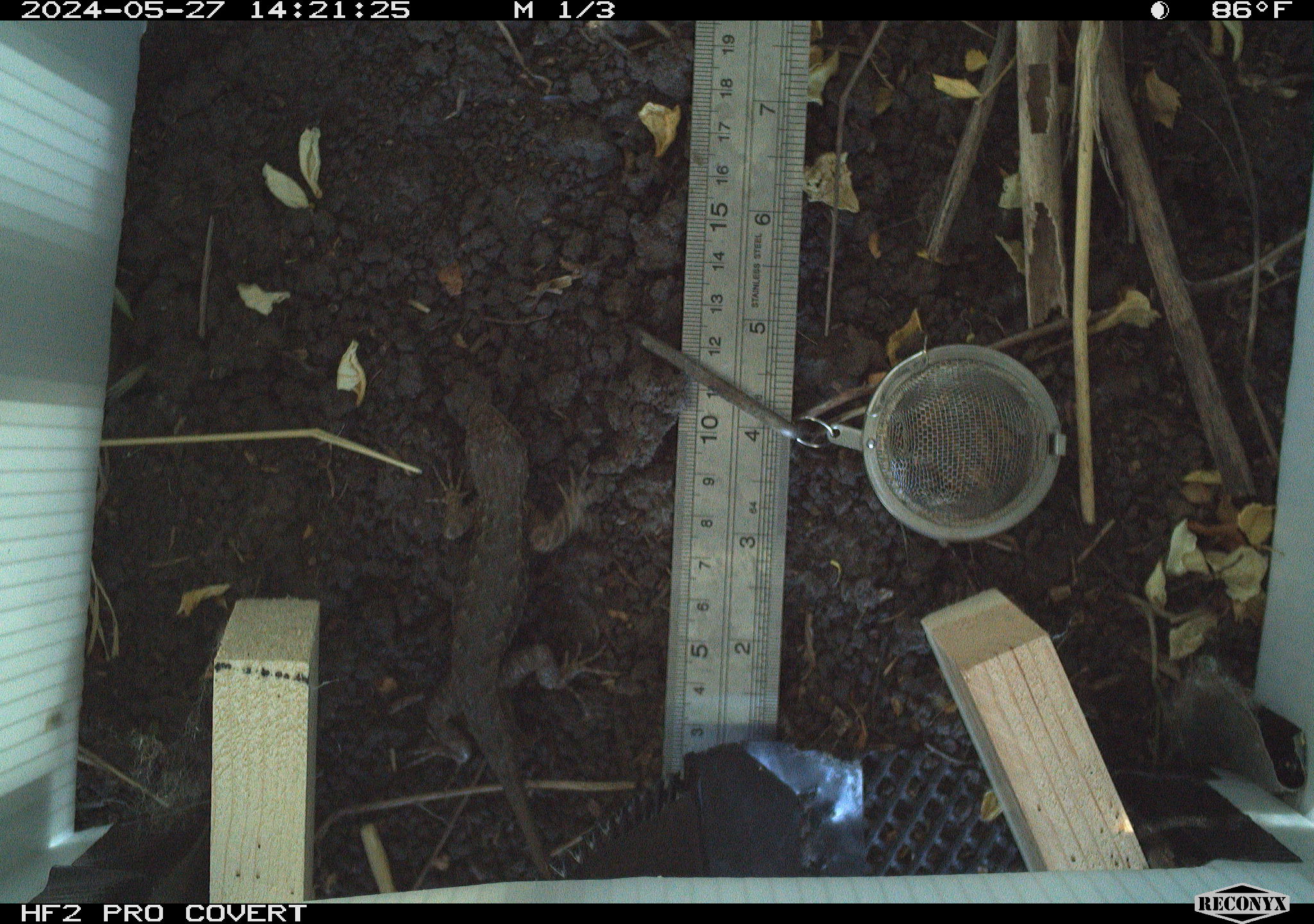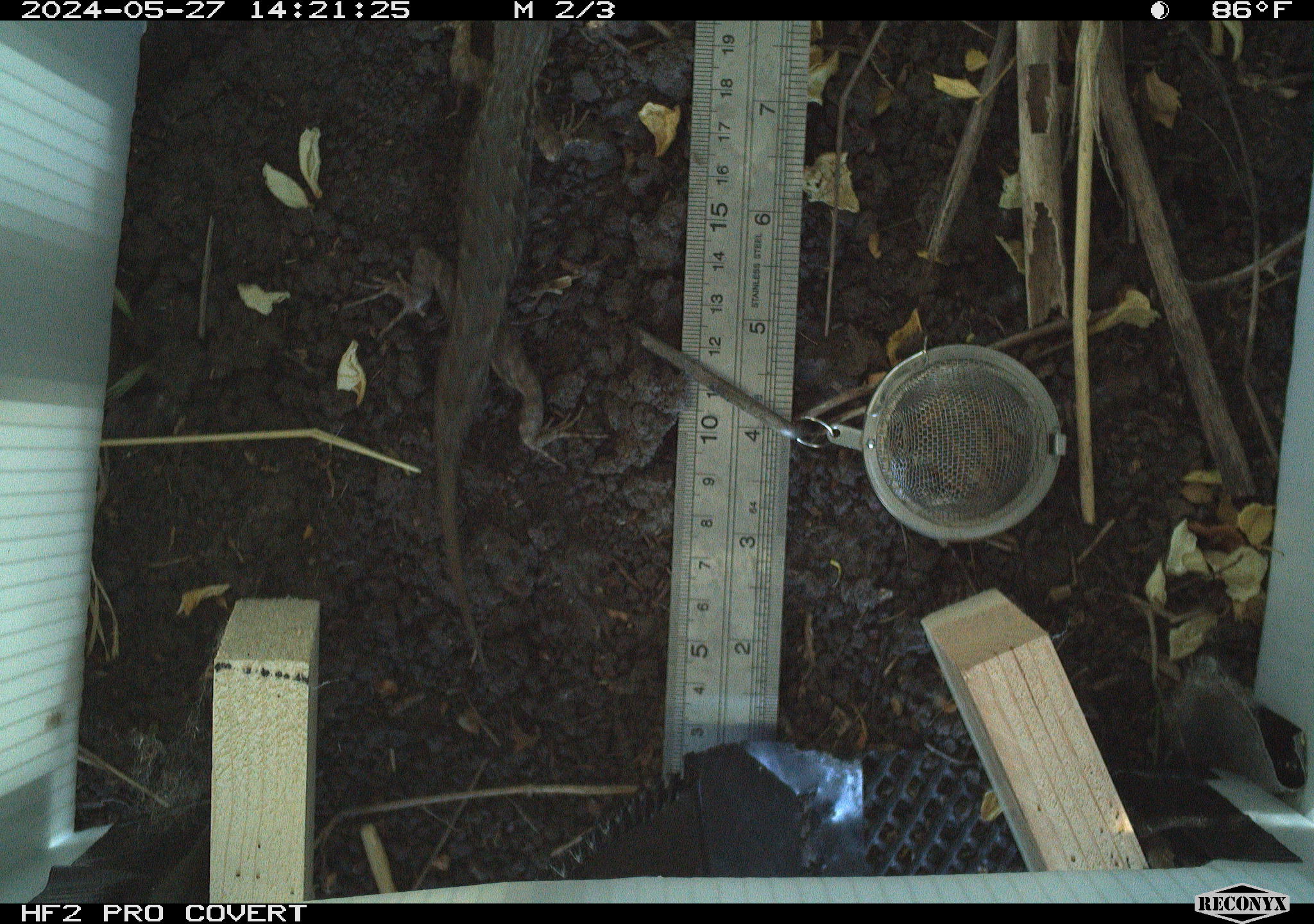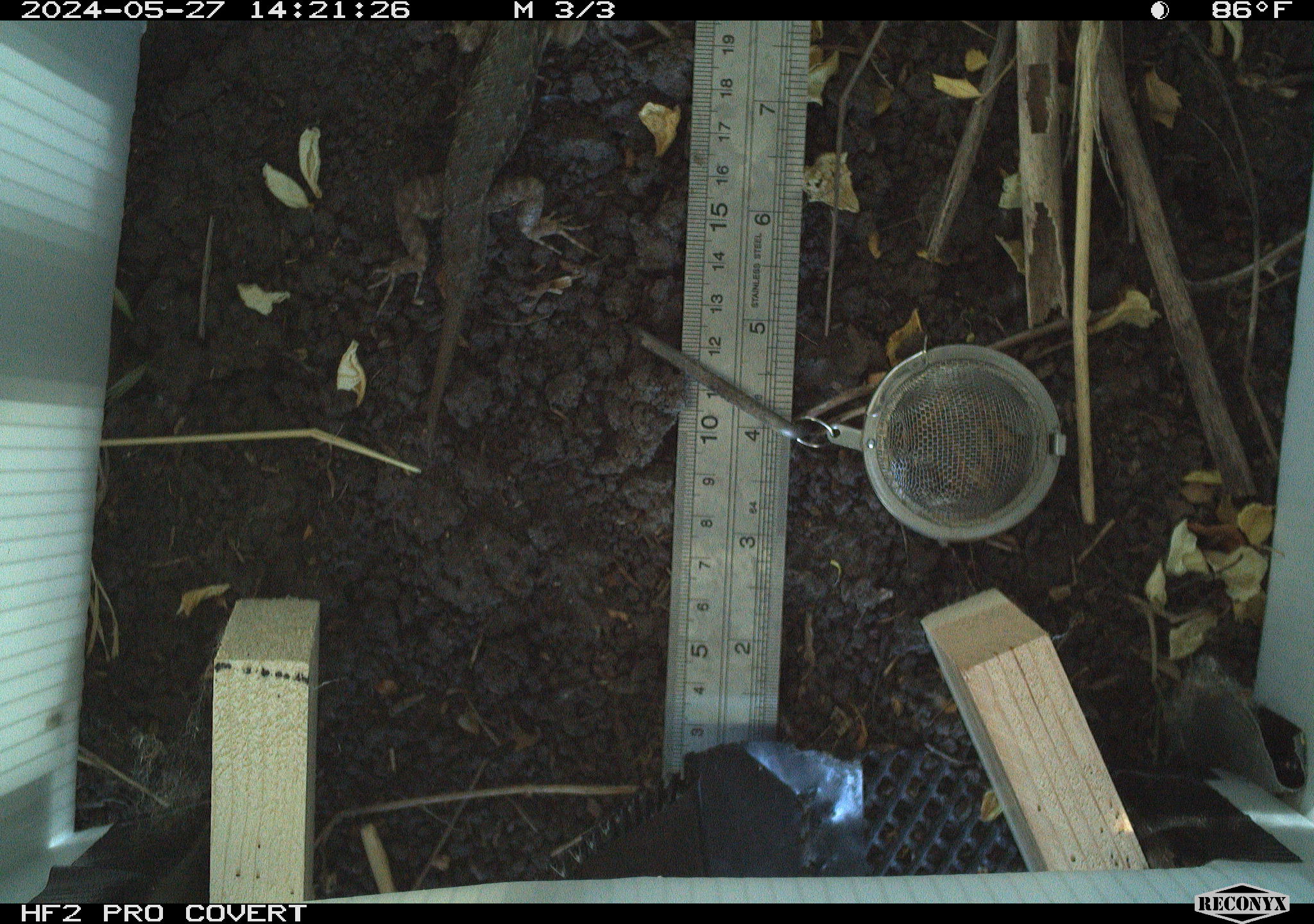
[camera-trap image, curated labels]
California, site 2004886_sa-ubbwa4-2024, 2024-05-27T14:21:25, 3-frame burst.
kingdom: Animalia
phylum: Chordata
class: Reptilia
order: Squamata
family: Phrynosomatidae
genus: Sceloporus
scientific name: Sceloporus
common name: spiny lizards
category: sceloporus species